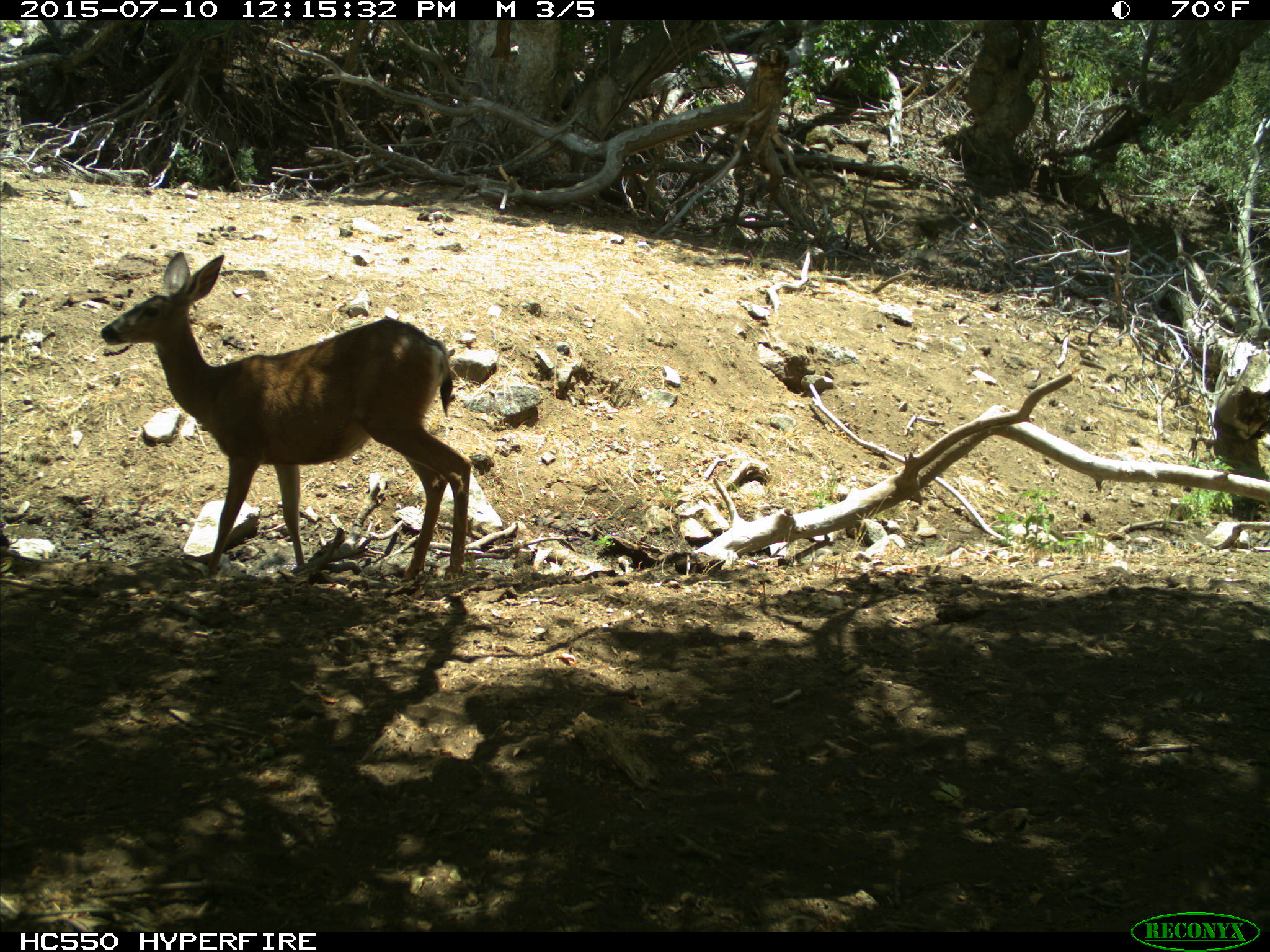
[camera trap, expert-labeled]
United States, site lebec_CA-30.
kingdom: Animalia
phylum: Chordata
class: Mammalia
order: Artiodactyla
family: Cervidae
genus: Odocoileus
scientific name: Odocoileus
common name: deer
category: unidentified deer